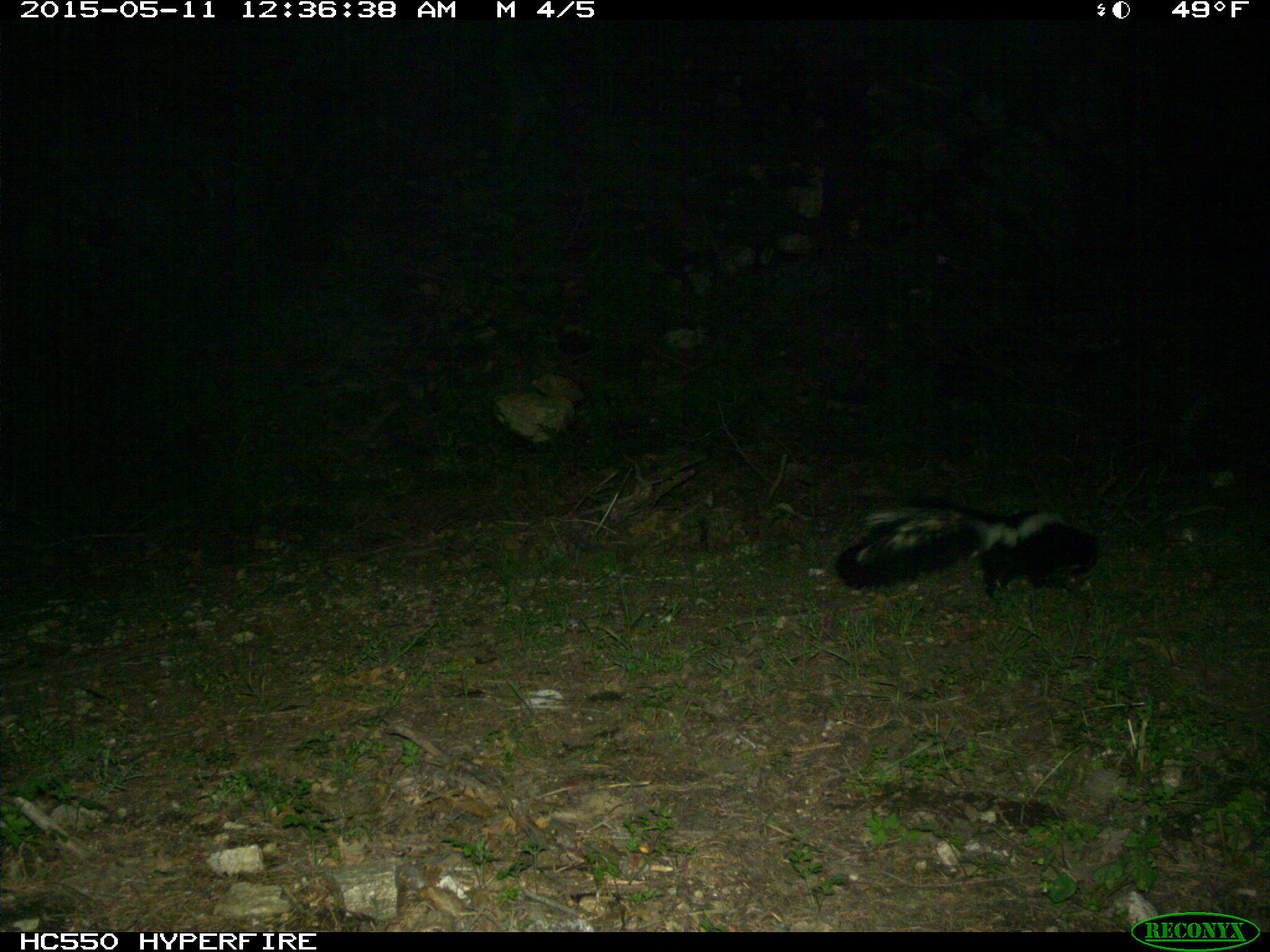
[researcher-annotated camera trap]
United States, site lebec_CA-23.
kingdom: Animalia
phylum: Chordata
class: Mammalia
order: Carnivora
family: Mephitidae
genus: Mephitis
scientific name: Mephitis mephitis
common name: striped skunk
Mephitis mephitis (striped skunk).